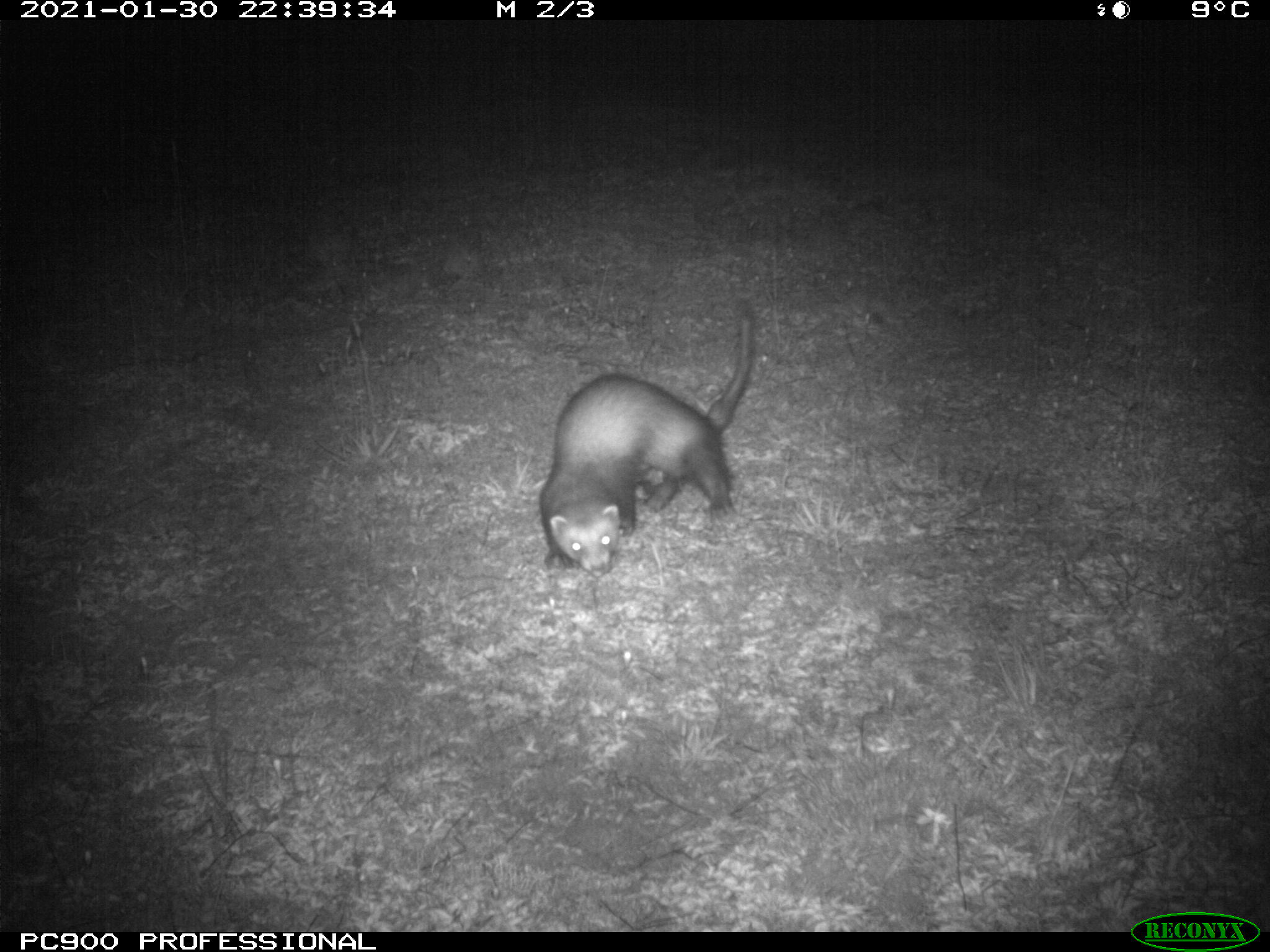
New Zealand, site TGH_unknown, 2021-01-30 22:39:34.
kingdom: Animalia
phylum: Chordata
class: Mammalia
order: Carnivora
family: Mustelidae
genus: Mustela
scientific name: Mustela furo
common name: ferret